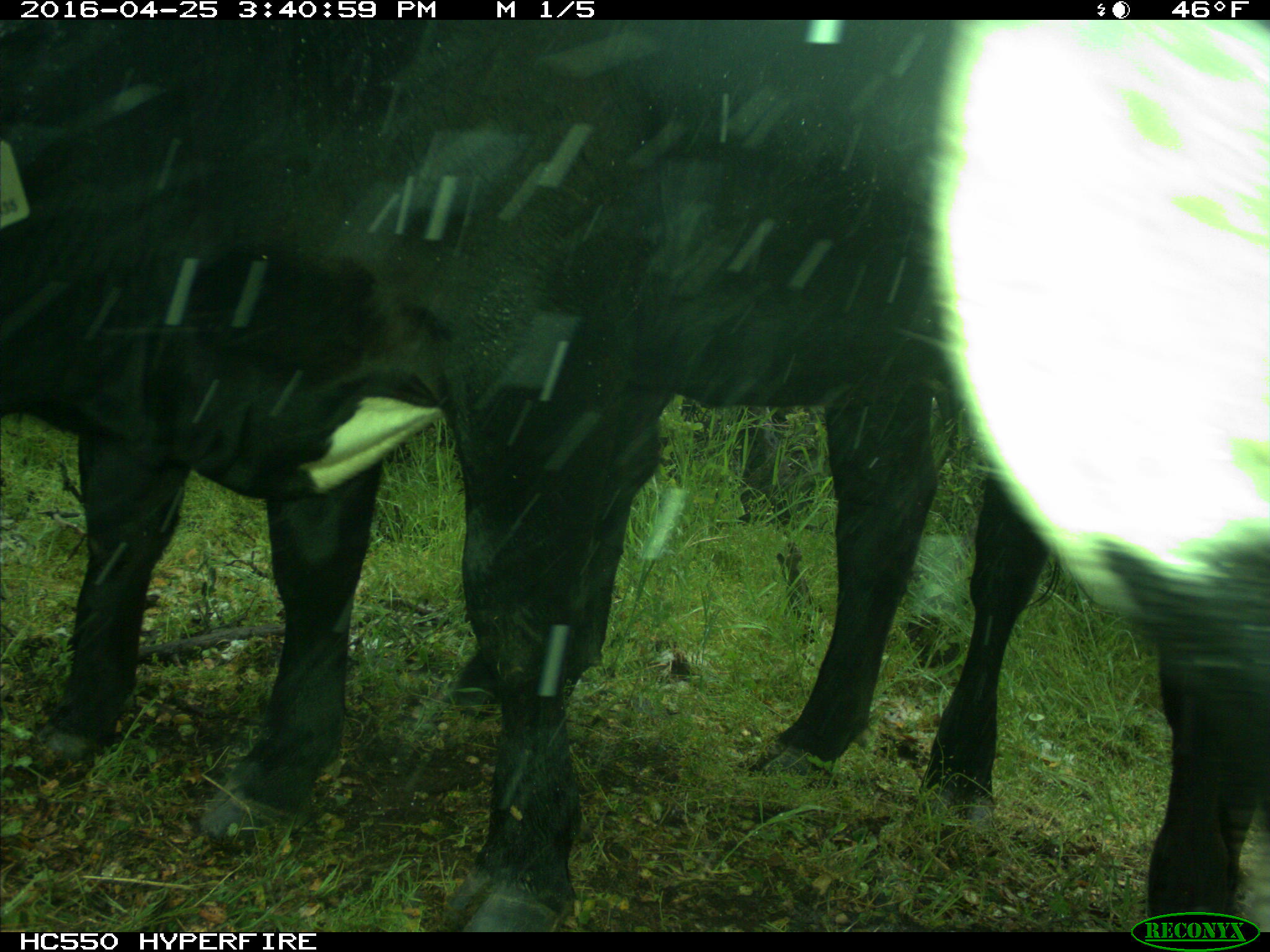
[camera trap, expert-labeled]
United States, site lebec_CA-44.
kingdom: Animalia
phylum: Chordata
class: Mammalia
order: Artiodactyla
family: Bovidae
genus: Bos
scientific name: Bos taurus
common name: domestic cow